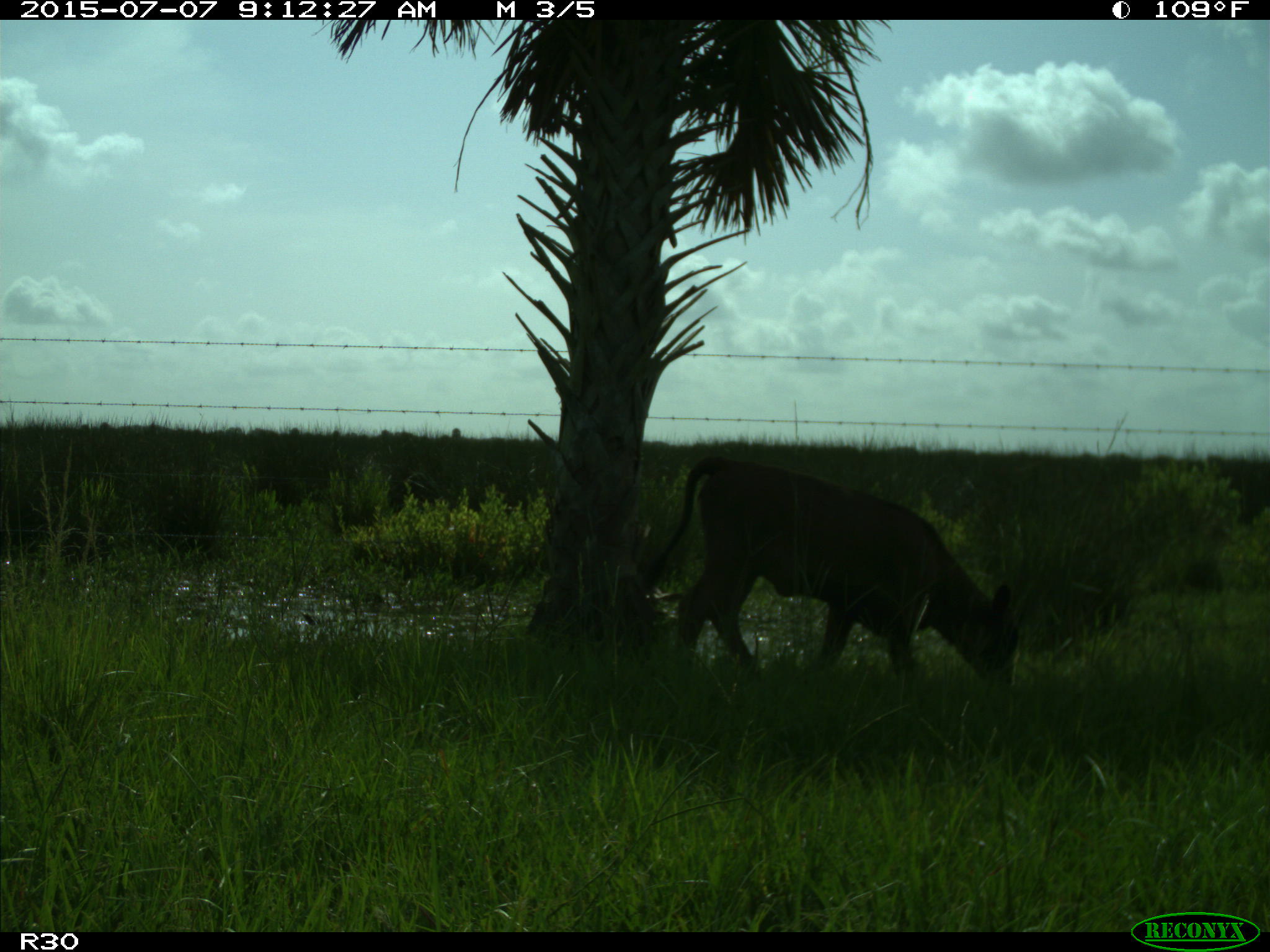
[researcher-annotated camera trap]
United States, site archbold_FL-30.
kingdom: Animalia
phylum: Chordata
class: Mammalia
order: Artiodactyla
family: Bovidae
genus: Bos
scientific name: Bos taurus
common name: domestic cow